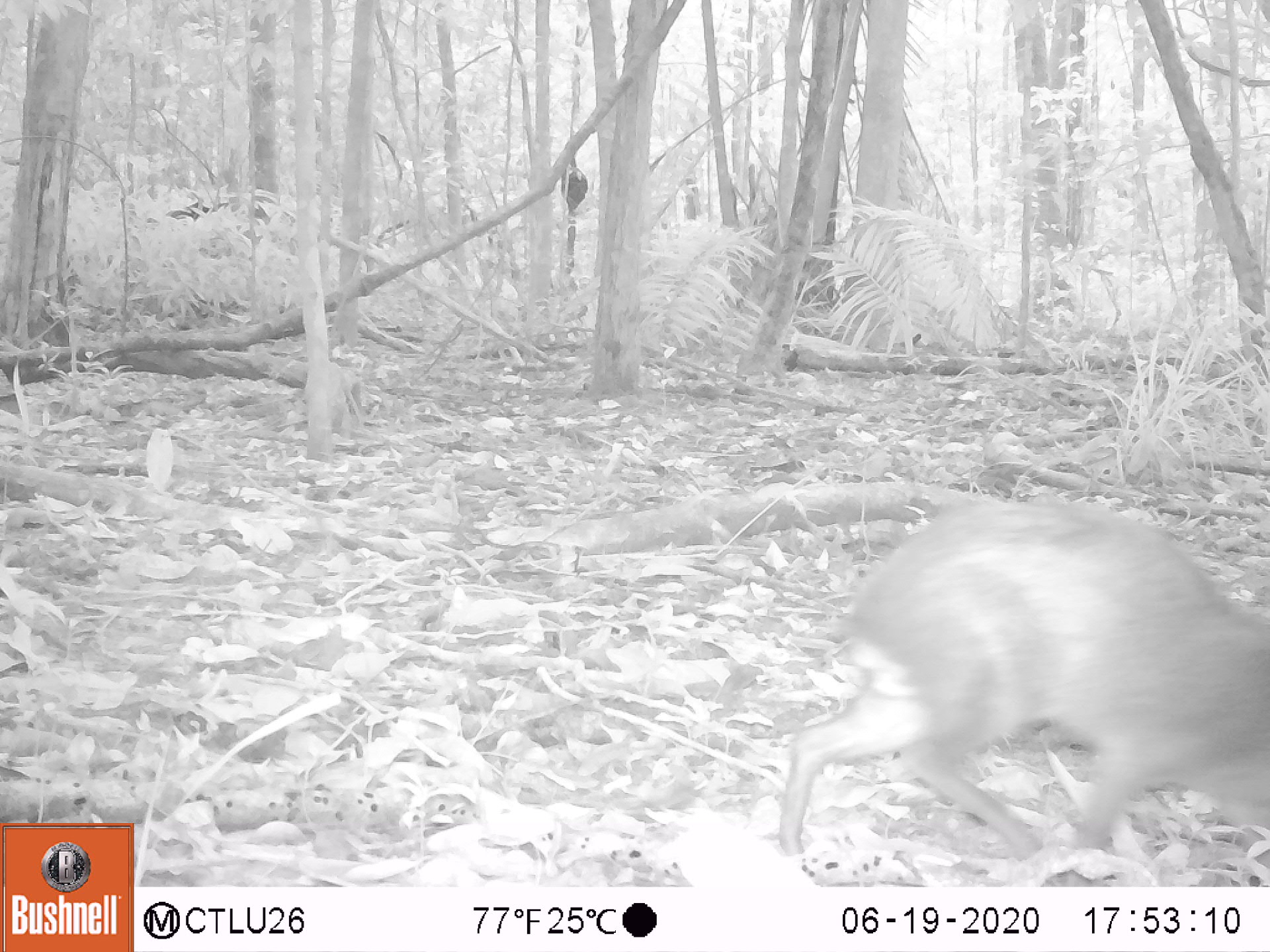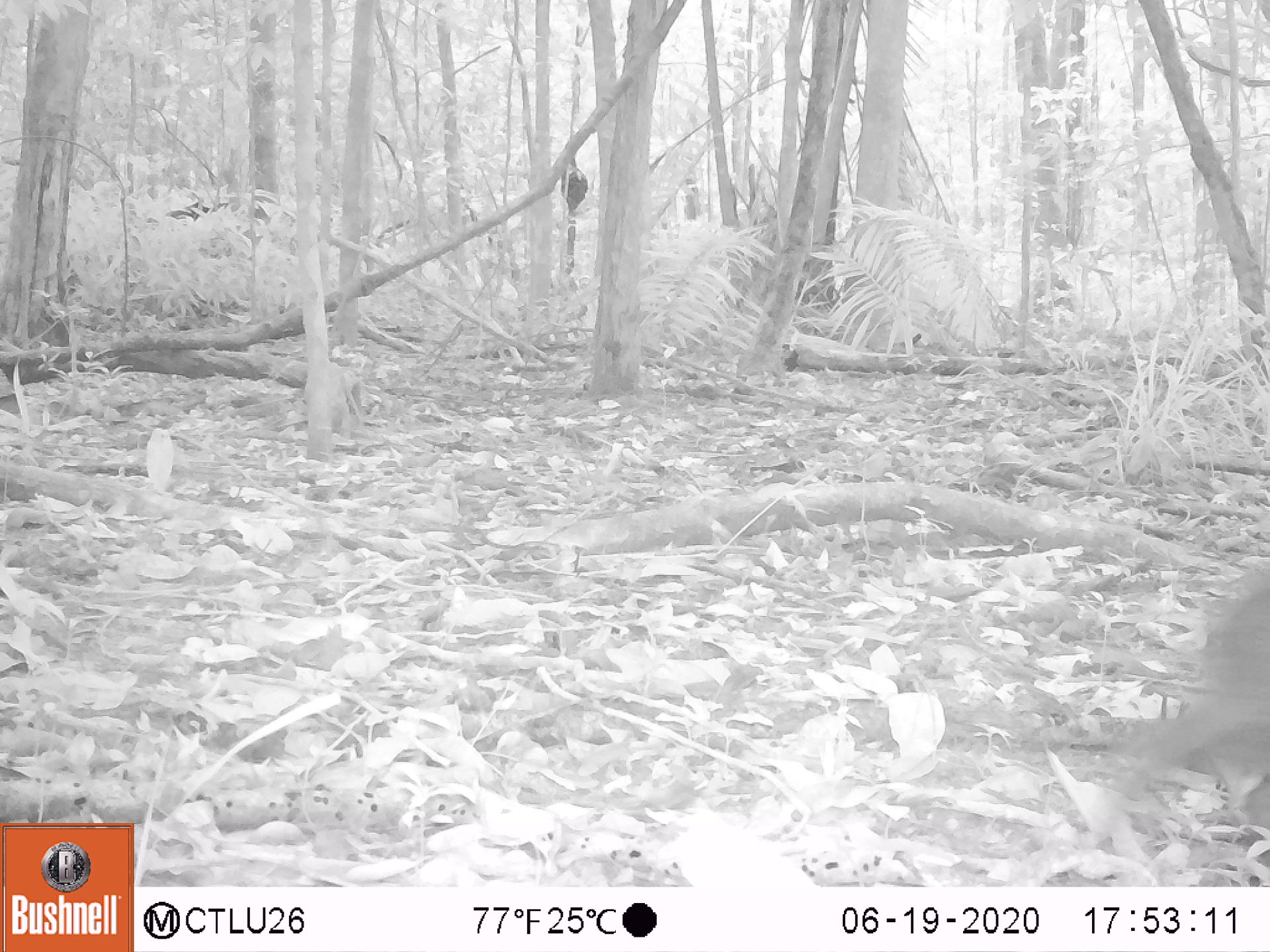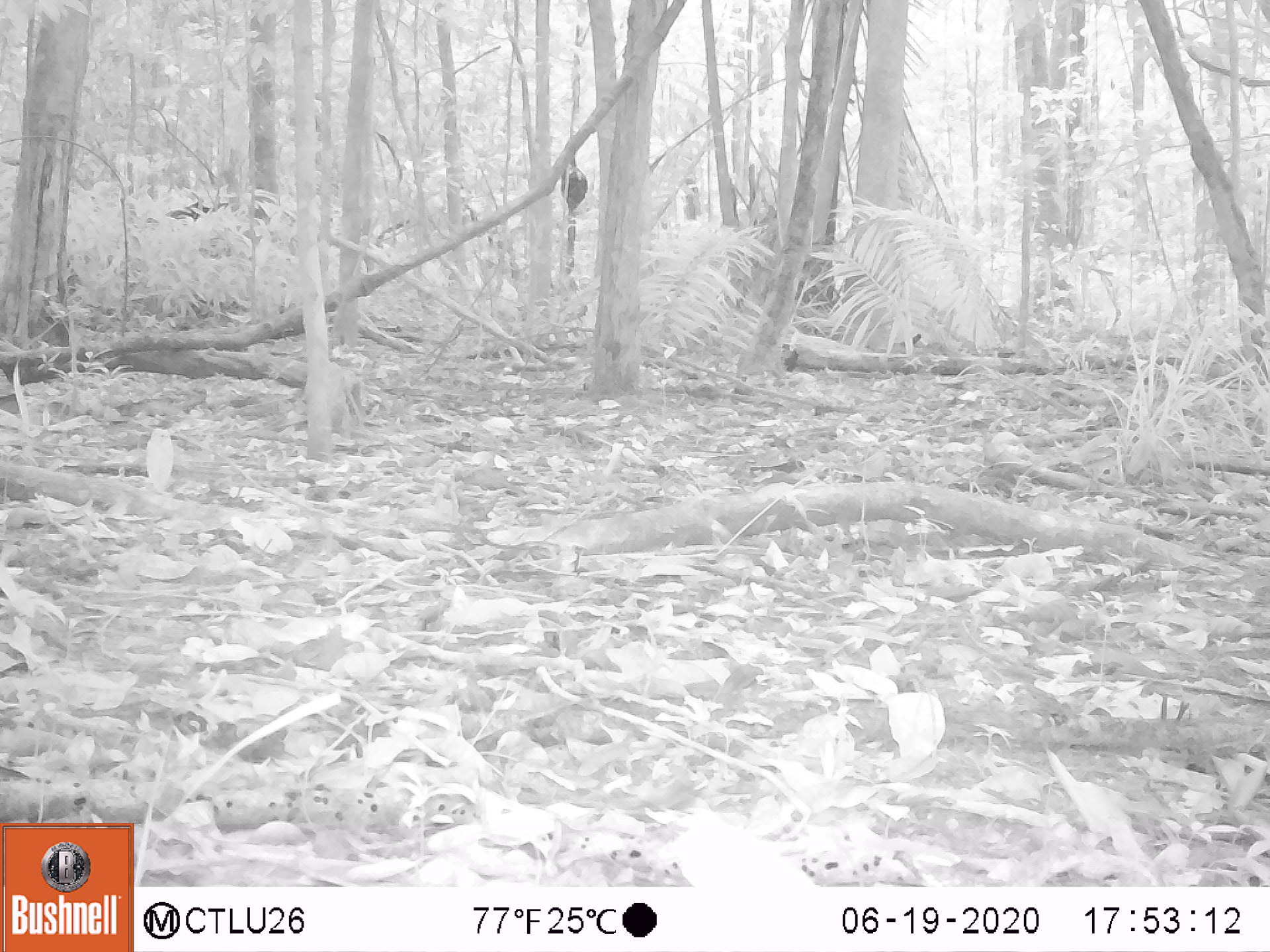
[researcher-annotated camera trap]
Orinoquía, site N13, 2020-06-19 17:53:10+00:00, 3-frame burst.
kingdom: Animalia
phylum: Chordata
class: Mammalia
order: Rodentia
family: Dasyproctidae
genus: Dasyprocta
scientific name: Dasyprocta fuliginosa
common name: black agouti